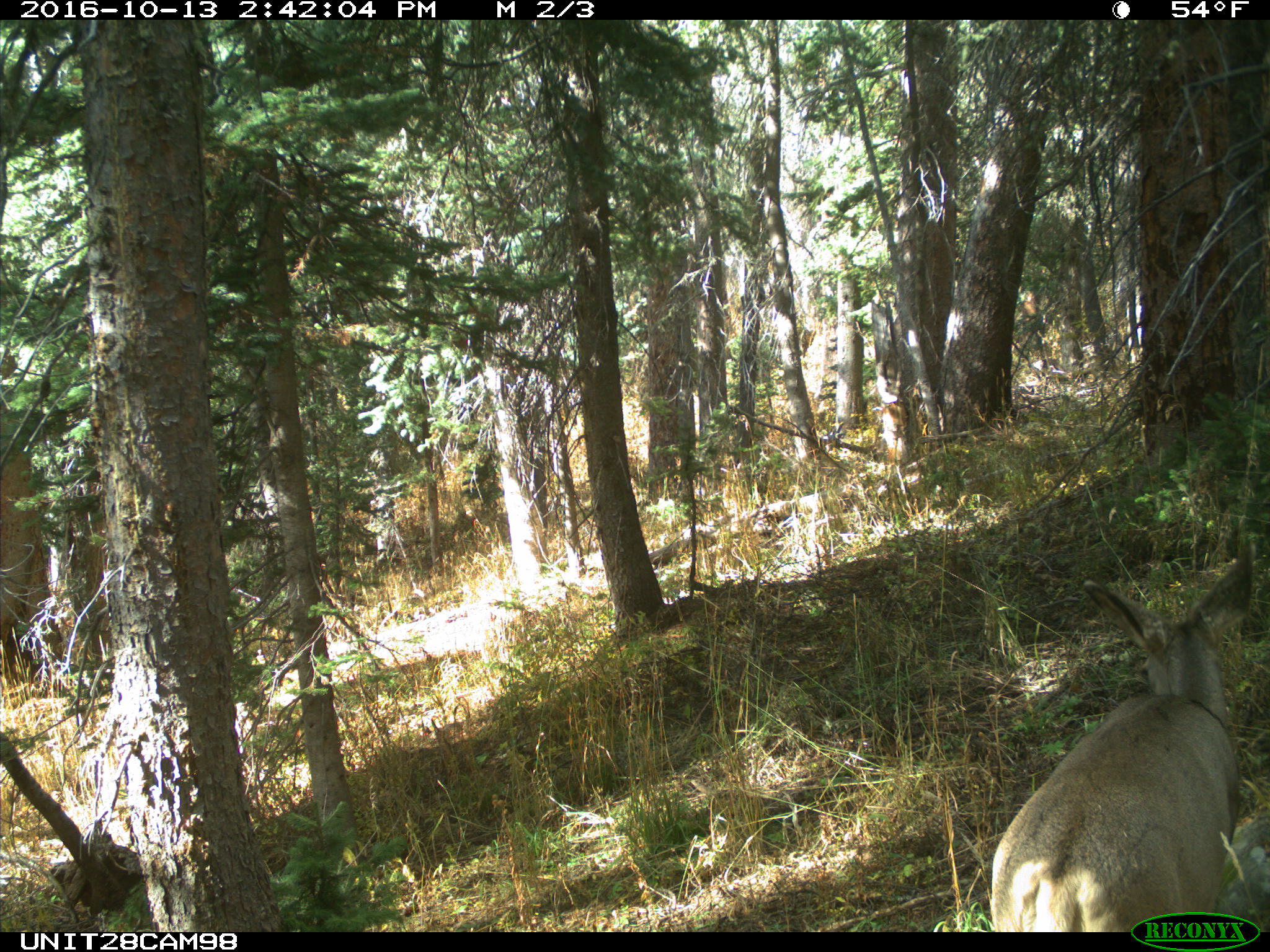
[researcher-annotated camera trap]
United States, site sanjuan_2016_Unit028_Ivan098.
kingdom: Animalia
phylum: Chordata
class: Mammalia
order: Artiodactyla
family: Cervidae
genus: Odocoileus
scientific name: Odocoileus hemionus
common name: mule deer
Odocoileus hemionus (mule deer).